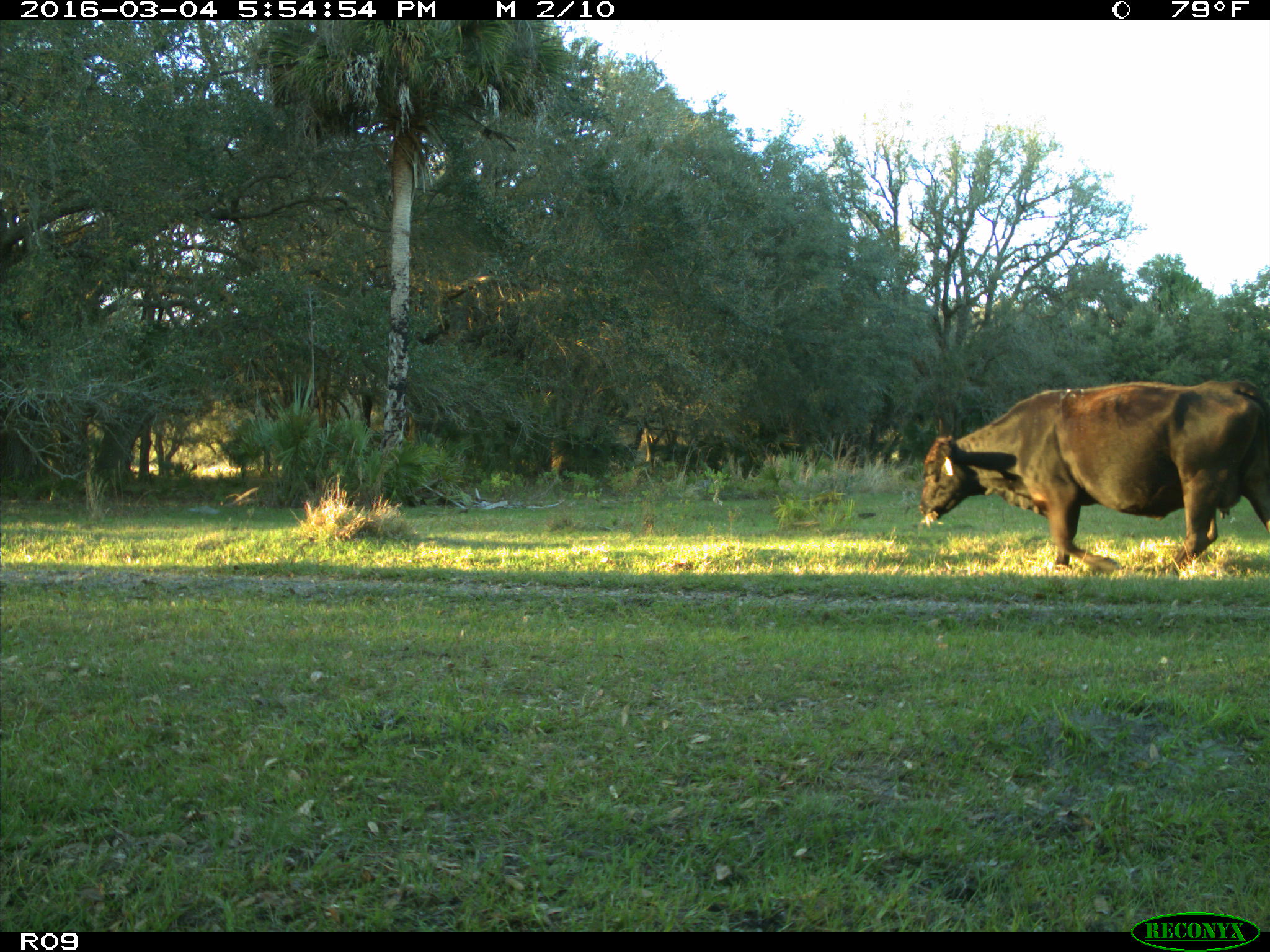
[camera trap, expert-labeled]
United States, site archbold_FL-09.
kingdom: Animalia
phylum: Chordata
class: Mammalia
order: Artiodactyla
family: Bovidae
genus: Bos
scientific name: Bos taurus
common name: domestic cow